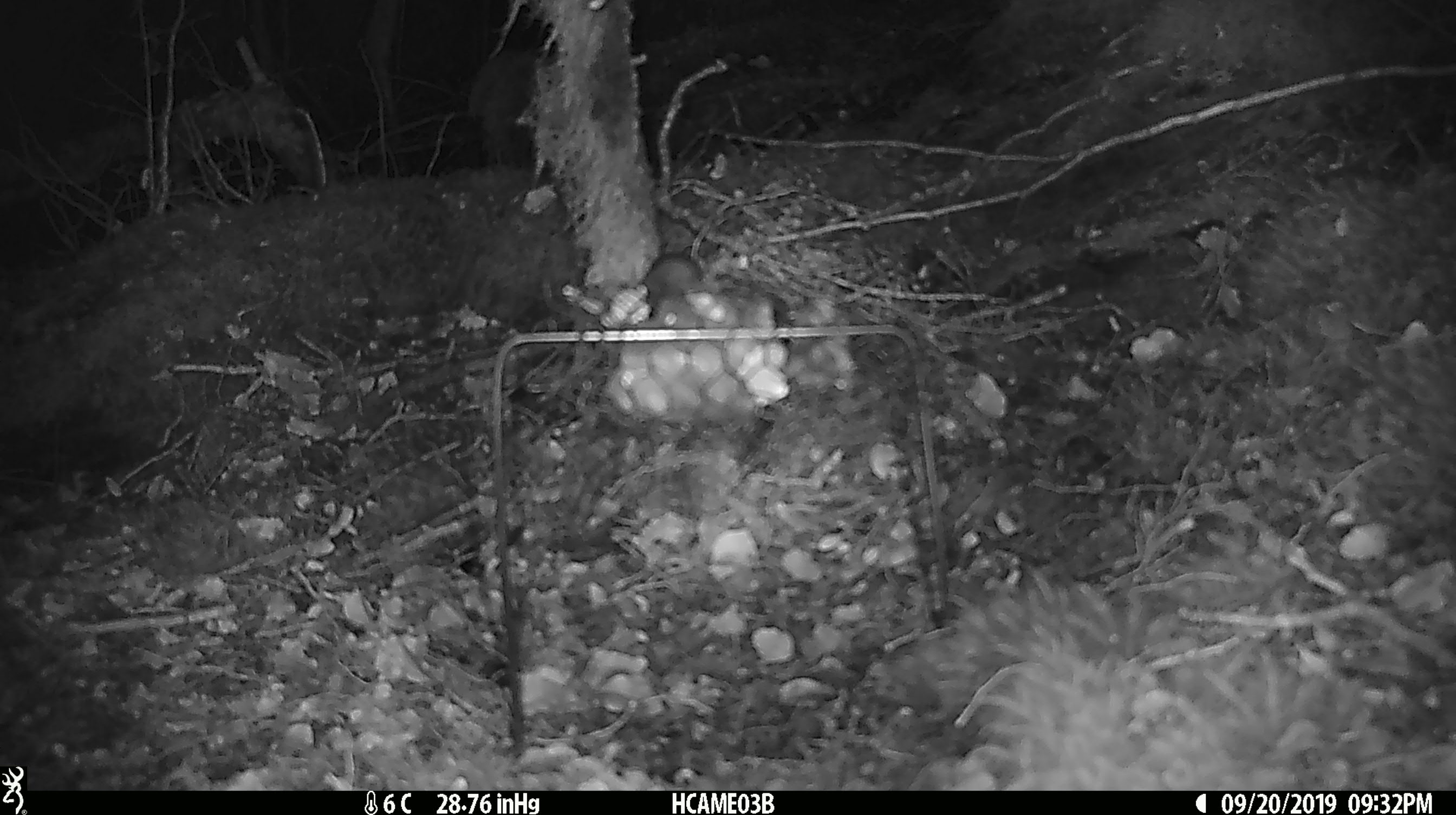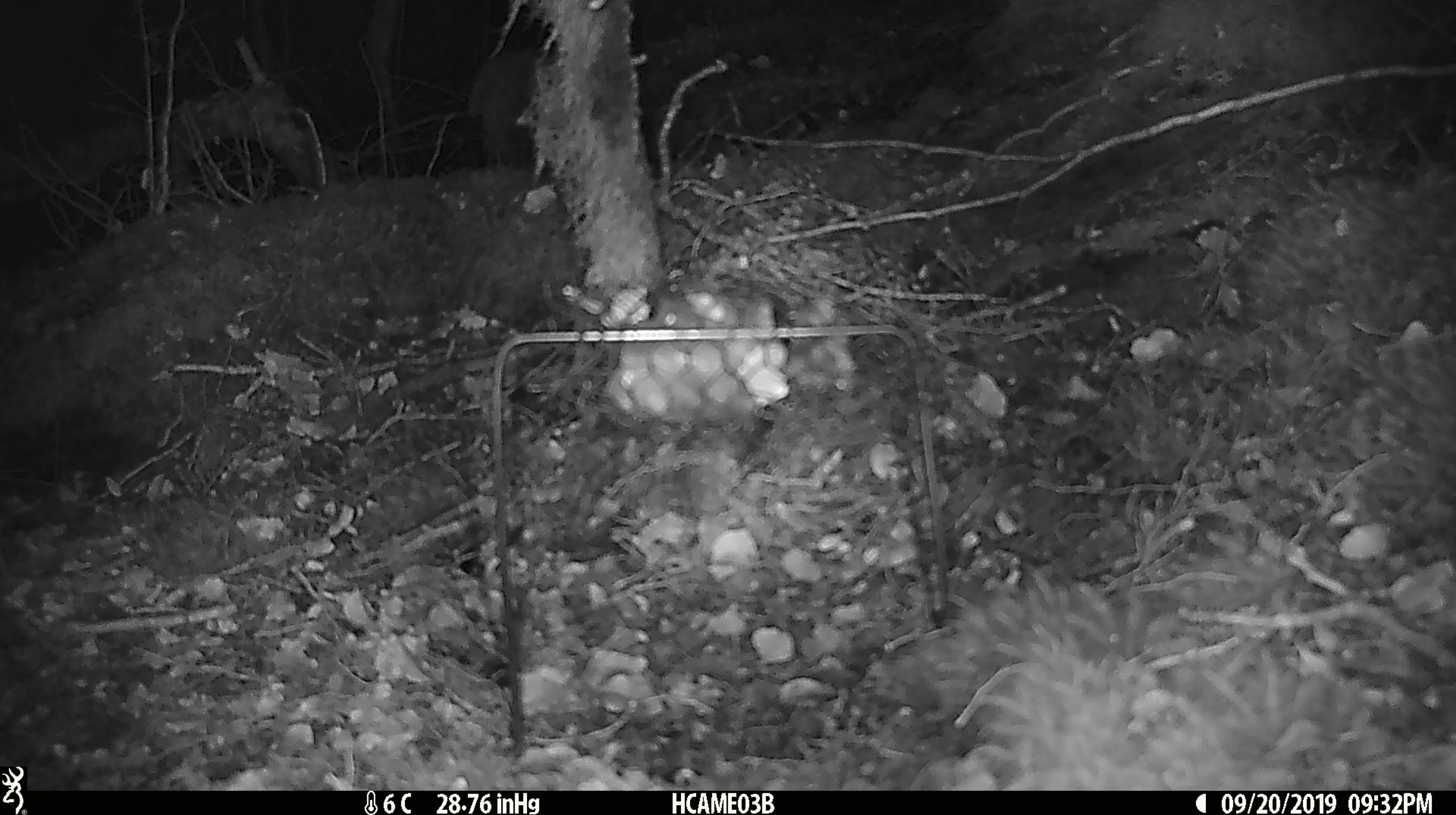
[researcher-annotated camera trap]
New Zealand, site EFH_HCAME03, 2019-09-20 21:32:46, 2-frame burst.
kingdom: Animalia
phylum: Chordata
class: Mammalia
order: Rodentia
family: Muridae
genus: Mus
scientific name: Mus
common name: mouse